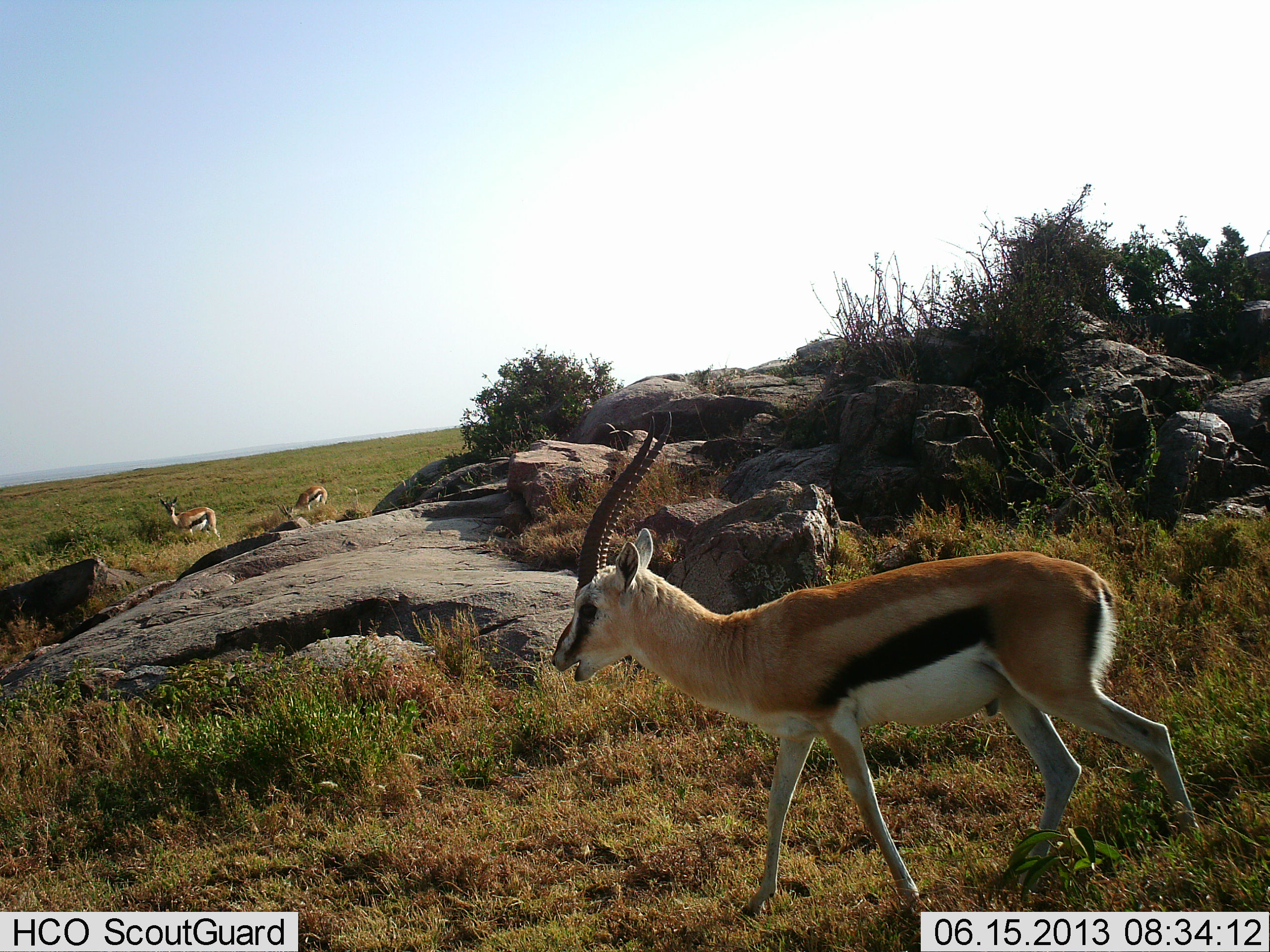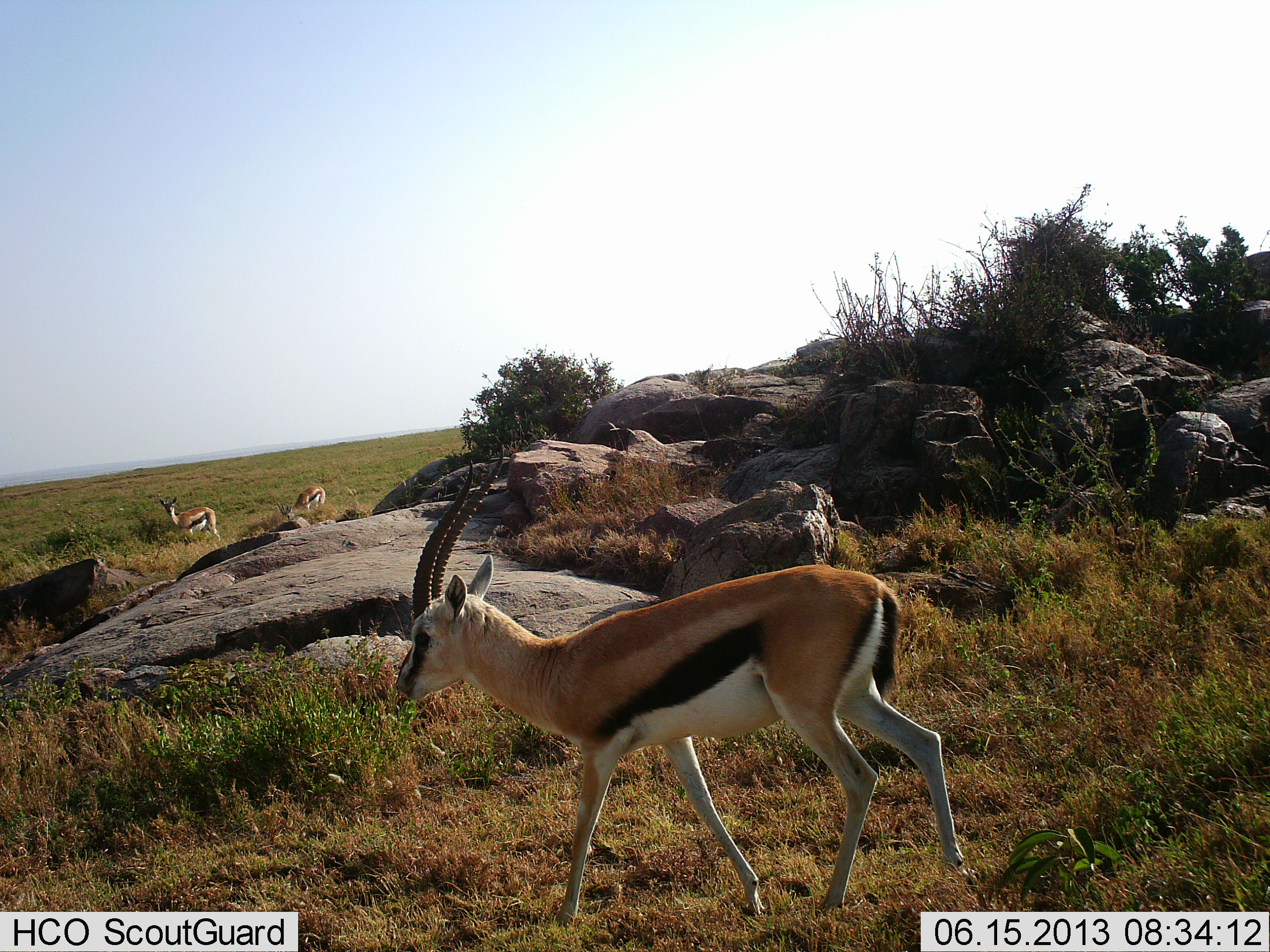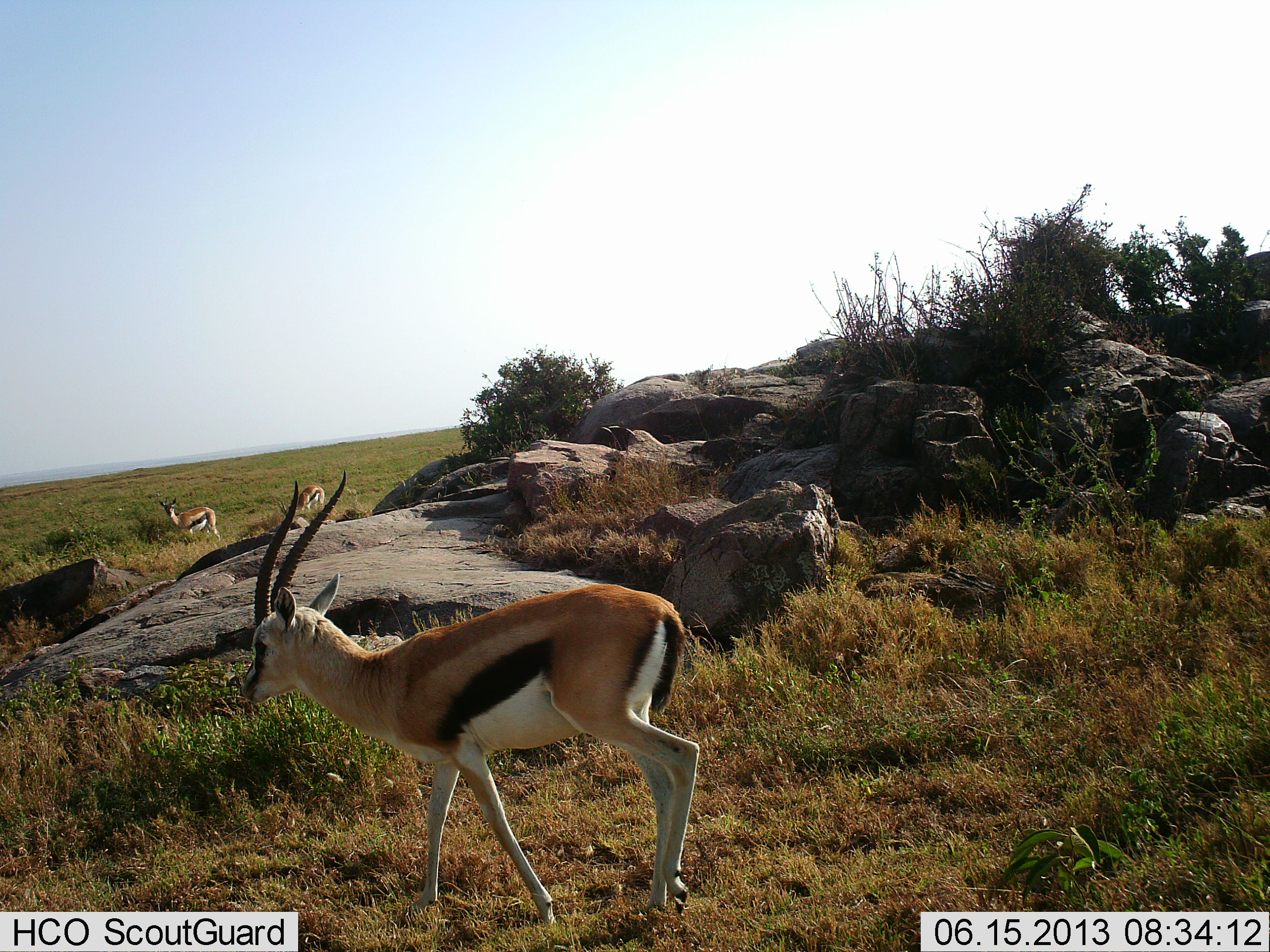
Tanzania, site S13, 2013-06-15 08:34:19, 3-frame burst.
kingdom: Animalia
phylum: Chordata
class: Mammalia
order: Artiodactyla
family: Bovidae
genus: Eudorcas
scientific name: Eudorcas thomsonii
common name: thomson's gazelle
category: gazellethomsons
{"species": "gazellethomsons (thomson's gazelle) (Eudorcas thomsonii)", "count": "3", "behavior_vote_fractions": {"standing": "56%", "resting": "0%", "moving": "81%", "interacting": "0%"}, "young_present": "6%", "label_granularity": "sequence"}